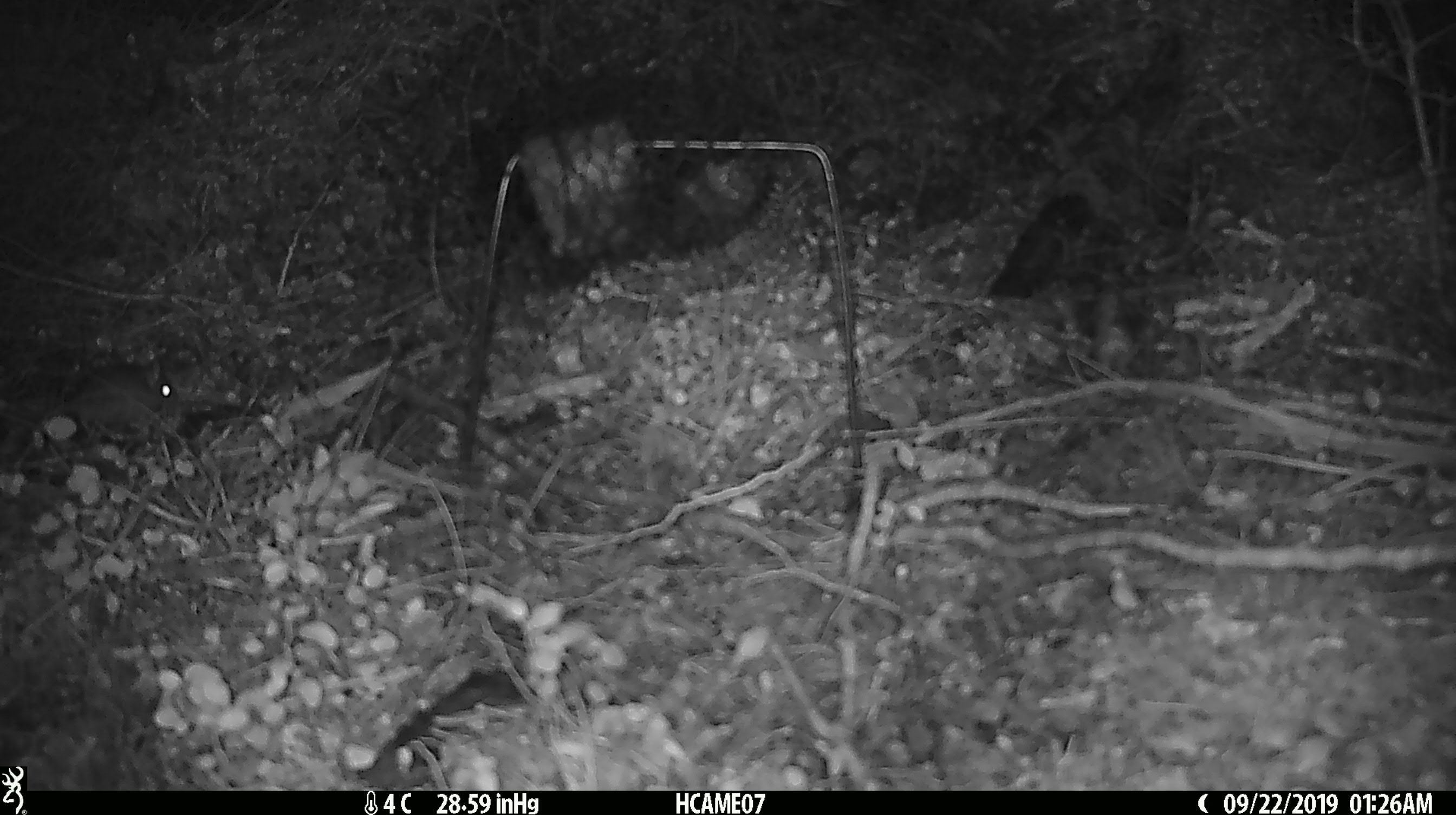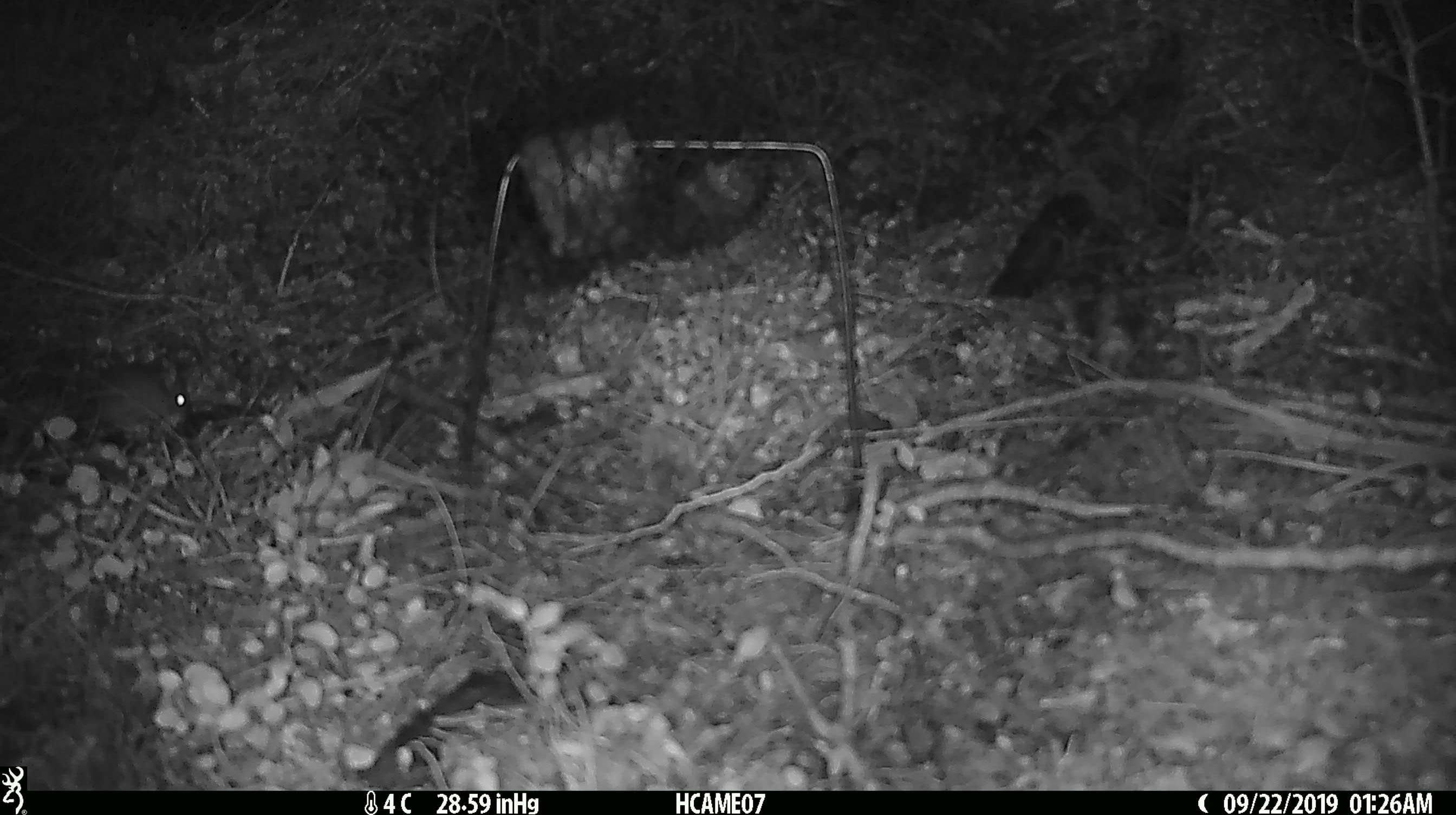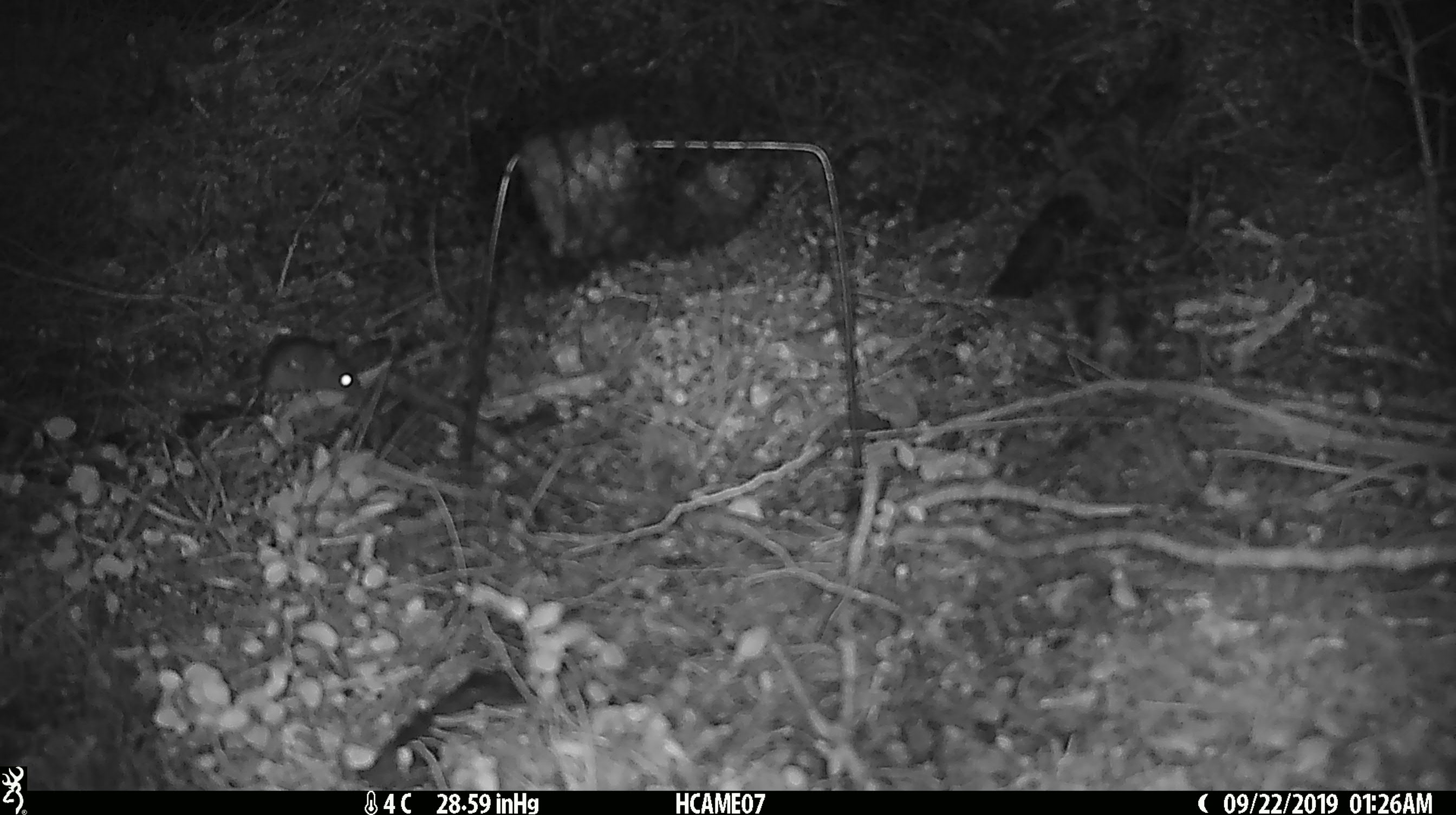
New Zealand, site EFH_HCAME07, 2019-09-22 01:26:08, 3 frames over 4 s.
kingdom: Animalia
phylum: Chordata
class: Mammalia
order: Rodentia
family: Muridae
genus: Mus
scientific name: Mus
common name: mouse